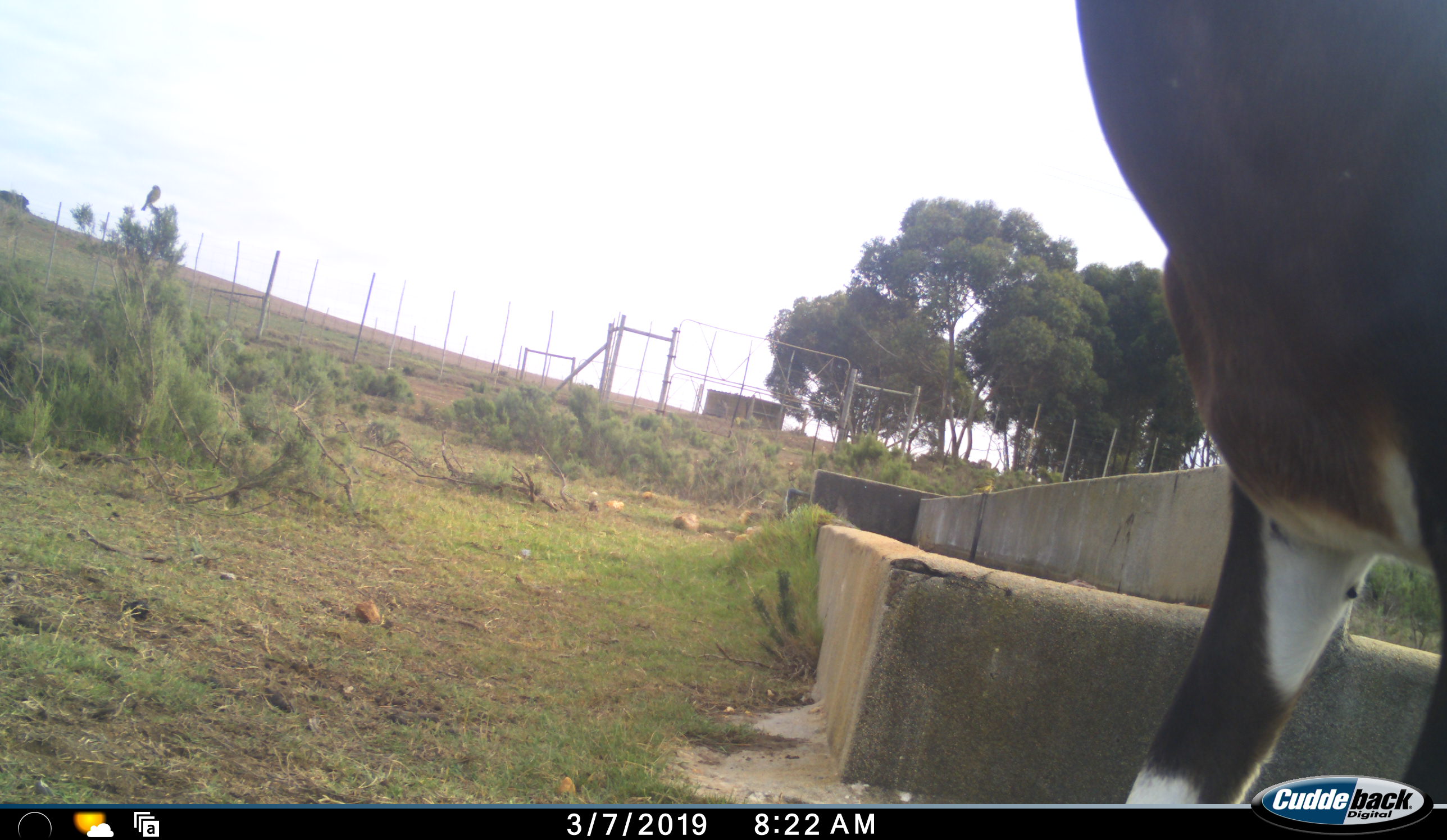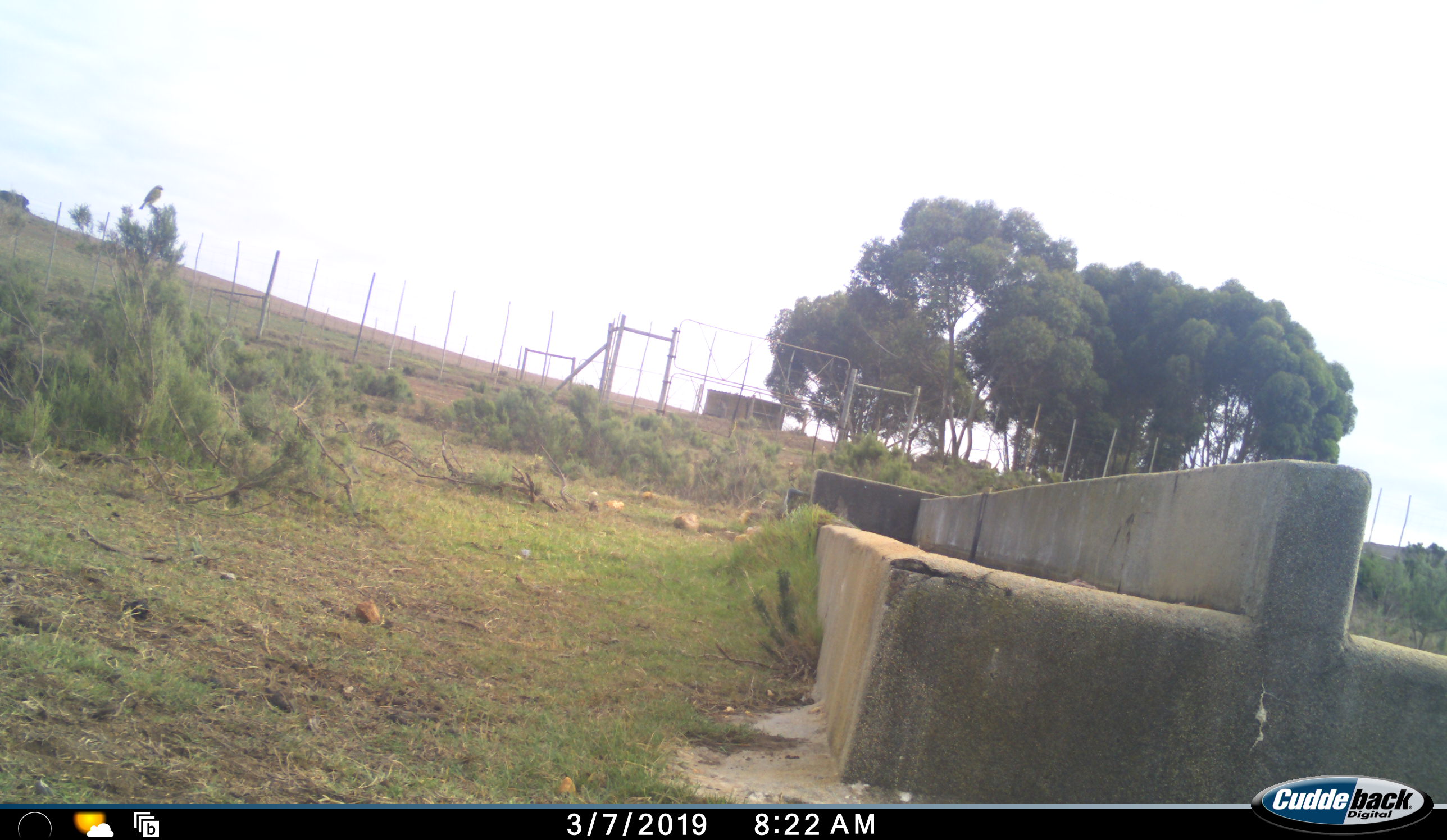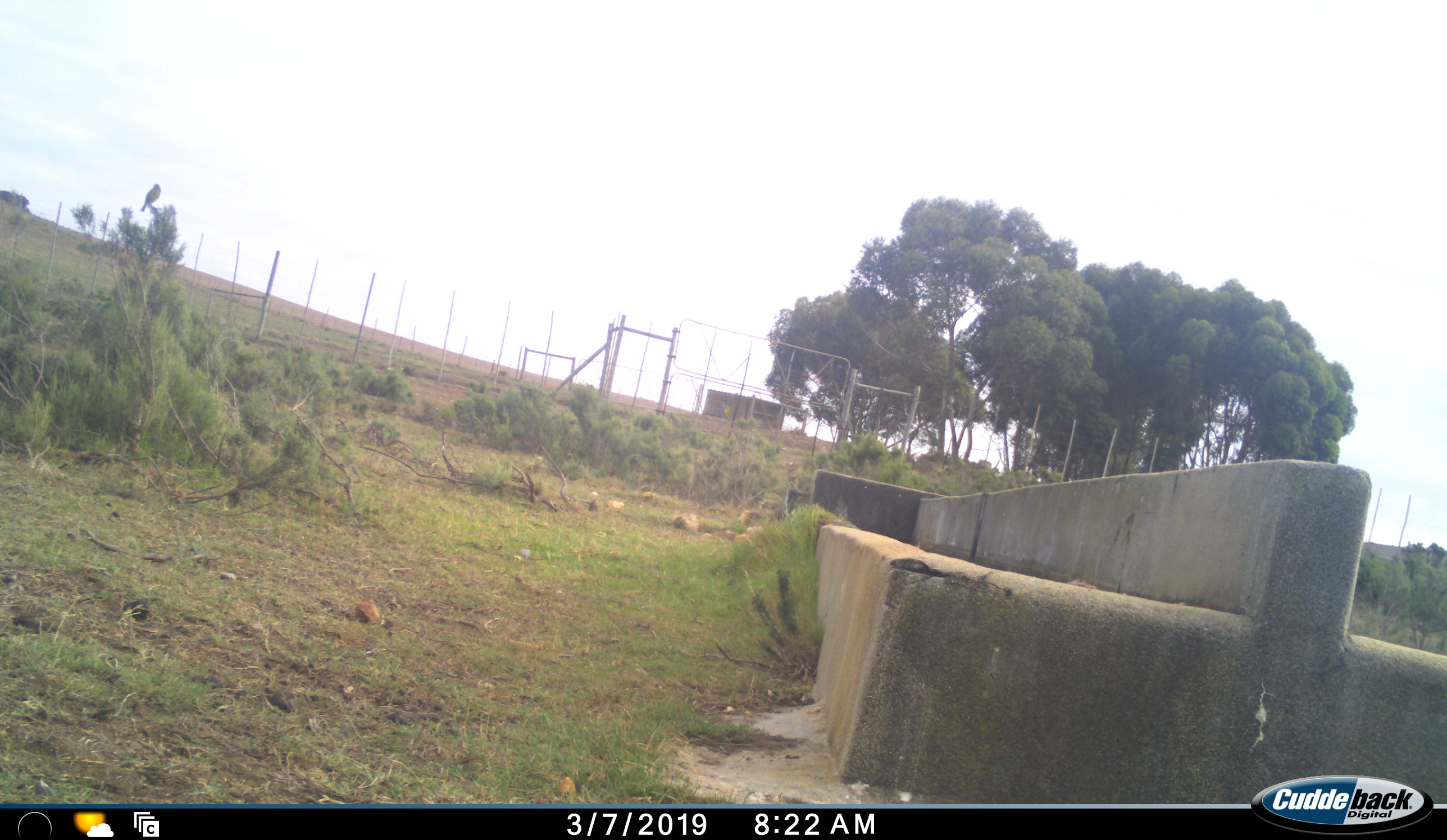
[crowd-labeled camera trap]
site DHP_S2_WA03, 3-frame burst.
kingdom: Animalia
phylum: Chordata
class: Mammalia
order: Artiodactyla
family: Bovidae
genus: Damaliscus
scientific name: Damaliscus pygargus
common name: bontebok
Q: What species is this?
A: Bontebok (Damaliscus pygargus).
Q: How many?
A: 1.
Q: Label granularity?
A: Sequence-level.